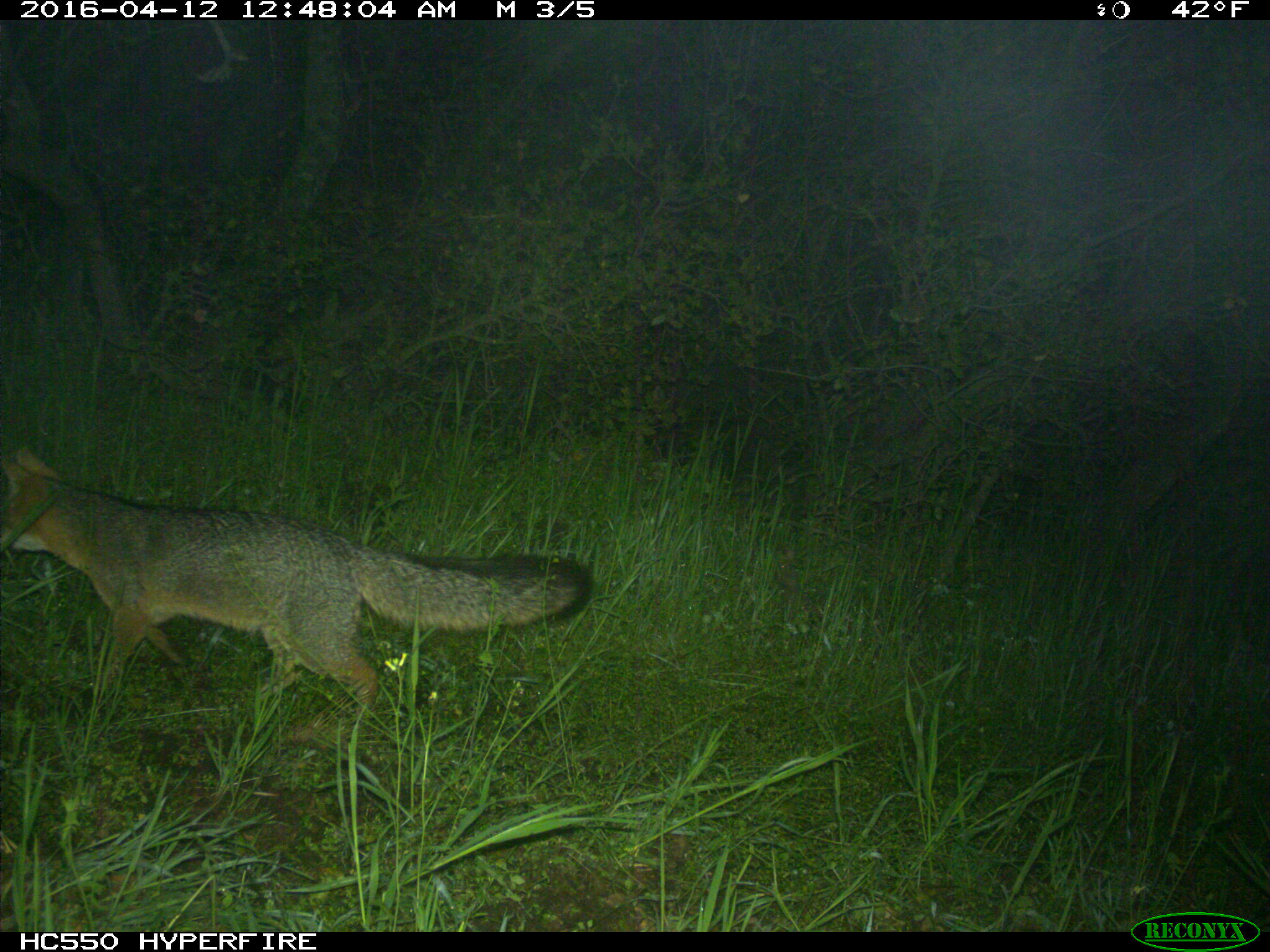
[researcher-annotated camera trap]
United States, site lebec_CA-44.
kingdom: Animalia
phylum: Chordata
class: Mammalia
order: Carnivora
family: Canidae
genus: Urocyon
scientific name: Urocyon cinereoargenteus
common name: gray fox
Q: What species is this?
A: Urocyon cinereoargenteus (gray fox).